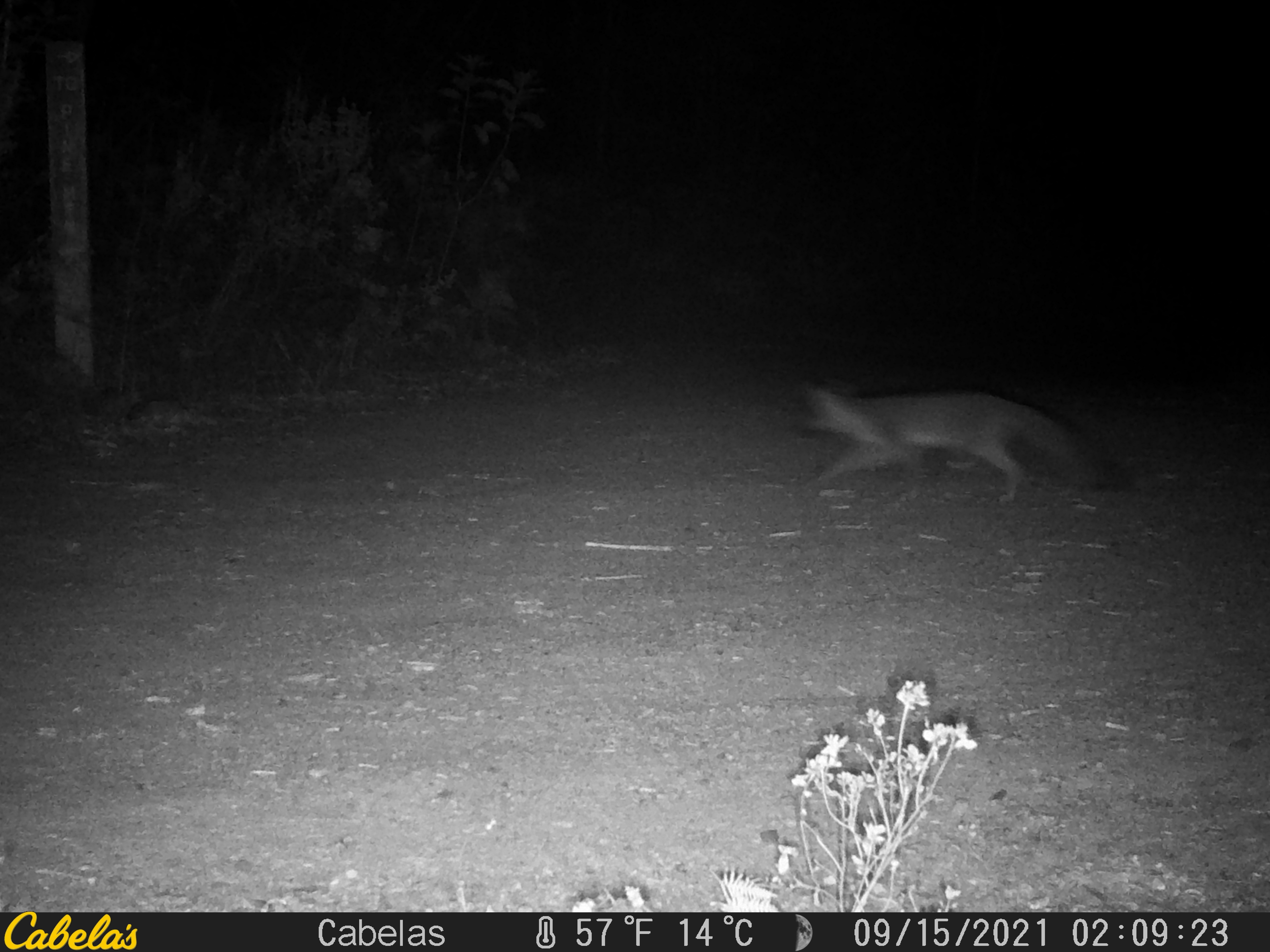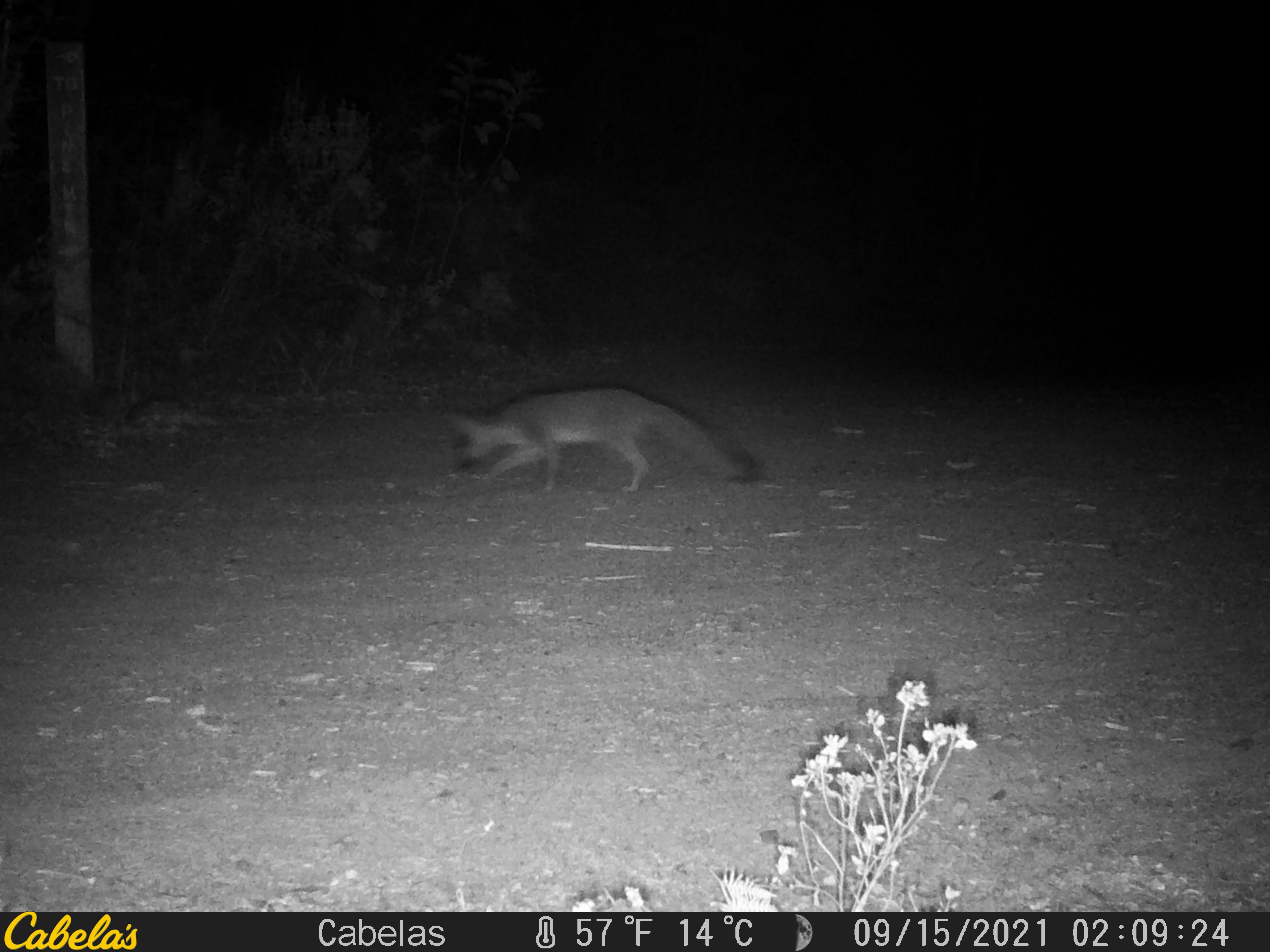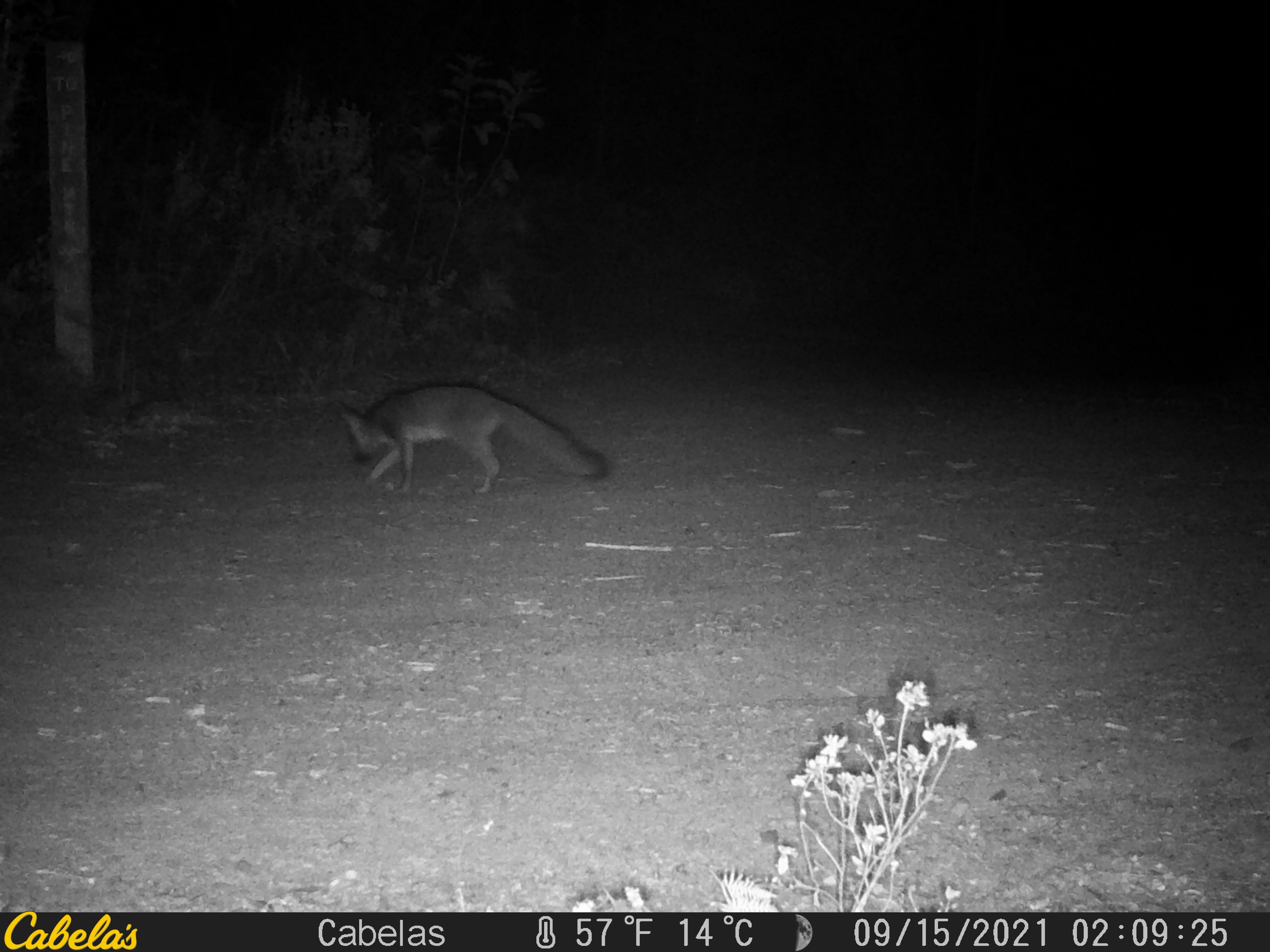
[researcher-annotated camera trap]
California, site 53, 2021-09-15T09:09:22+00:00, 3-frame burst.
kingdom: Animalia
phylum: Chordata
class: Mammalia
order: Carnivora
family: Canidae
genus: Urocyon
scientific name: Urocyon cinereoargenteus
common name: gray fox